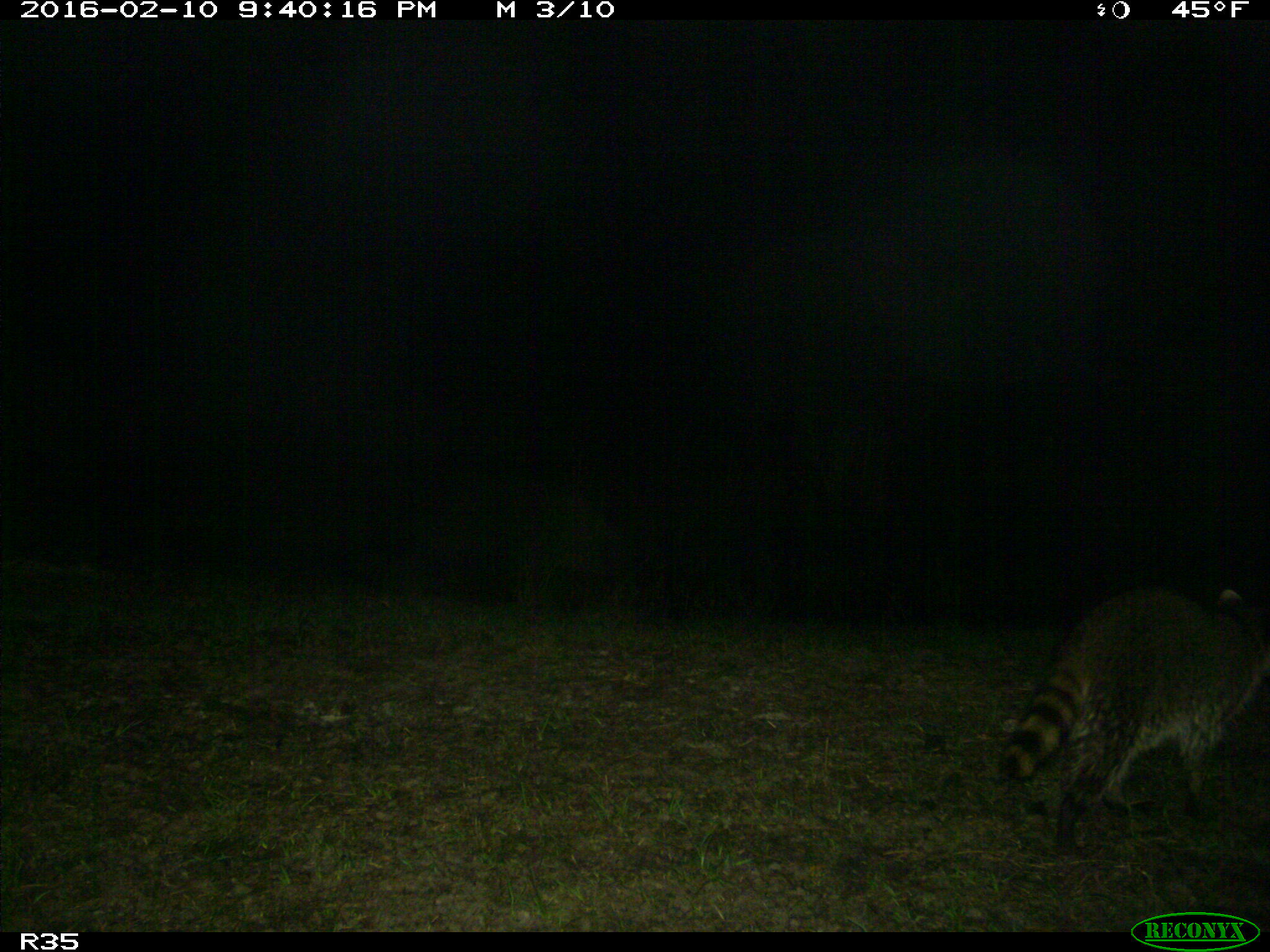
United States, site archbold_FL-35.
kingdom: Animalia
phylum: Chordata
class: Mammalia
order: Carnivora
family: Procyonidae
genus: Procyon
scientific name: Procyon lotor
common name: common raccoon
Procyon lotor (common raccoon).